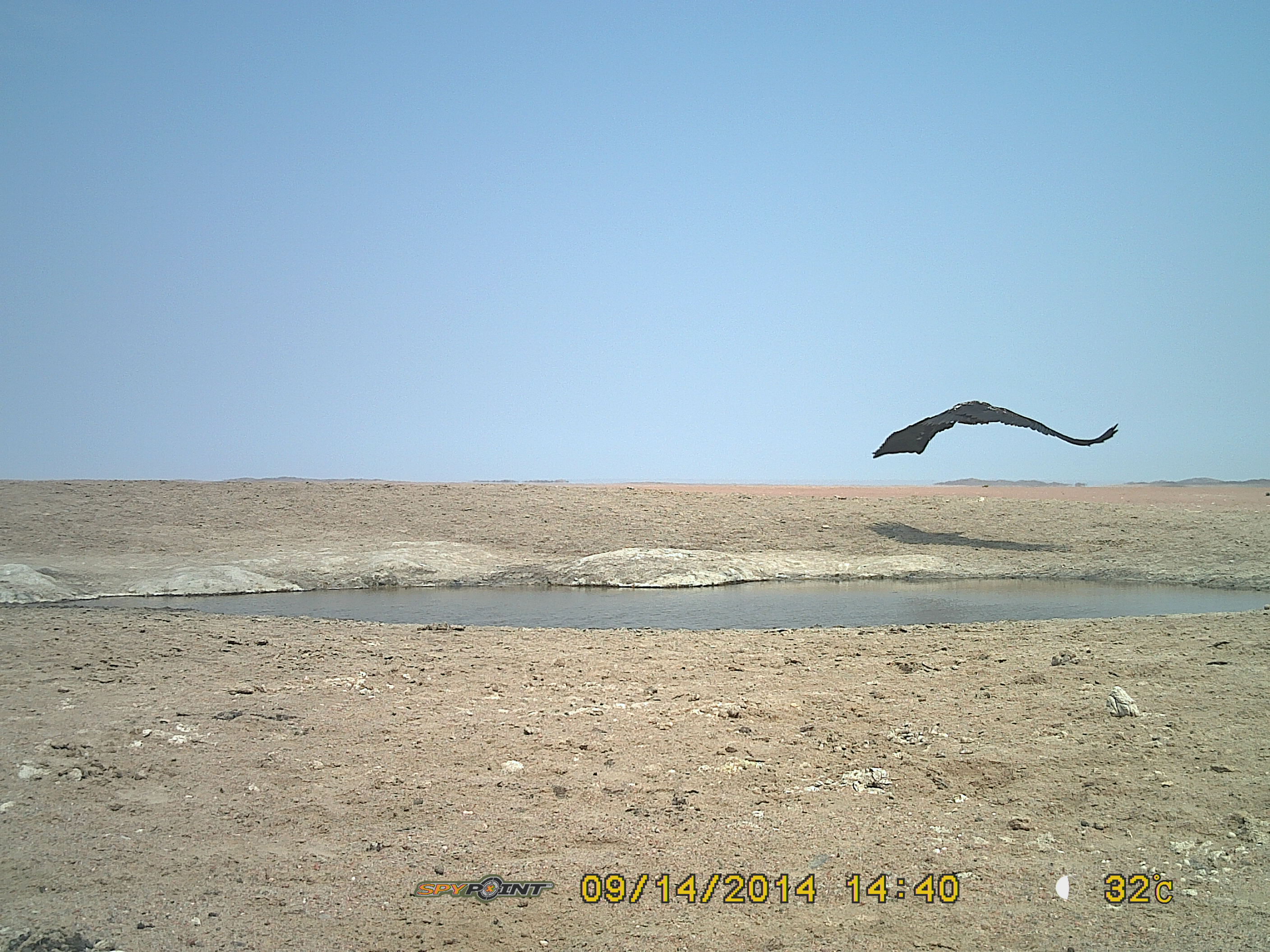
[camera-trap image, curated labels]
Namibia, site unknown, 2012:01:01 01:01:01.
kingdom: Animalia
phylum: Chordata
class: Aves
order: Accipitriformes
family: Accipitridae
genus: Torgos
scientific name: Torgos tracheliotos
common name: lappet-faced vulture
Torgos tracheliotos (lappet-faced vulture).